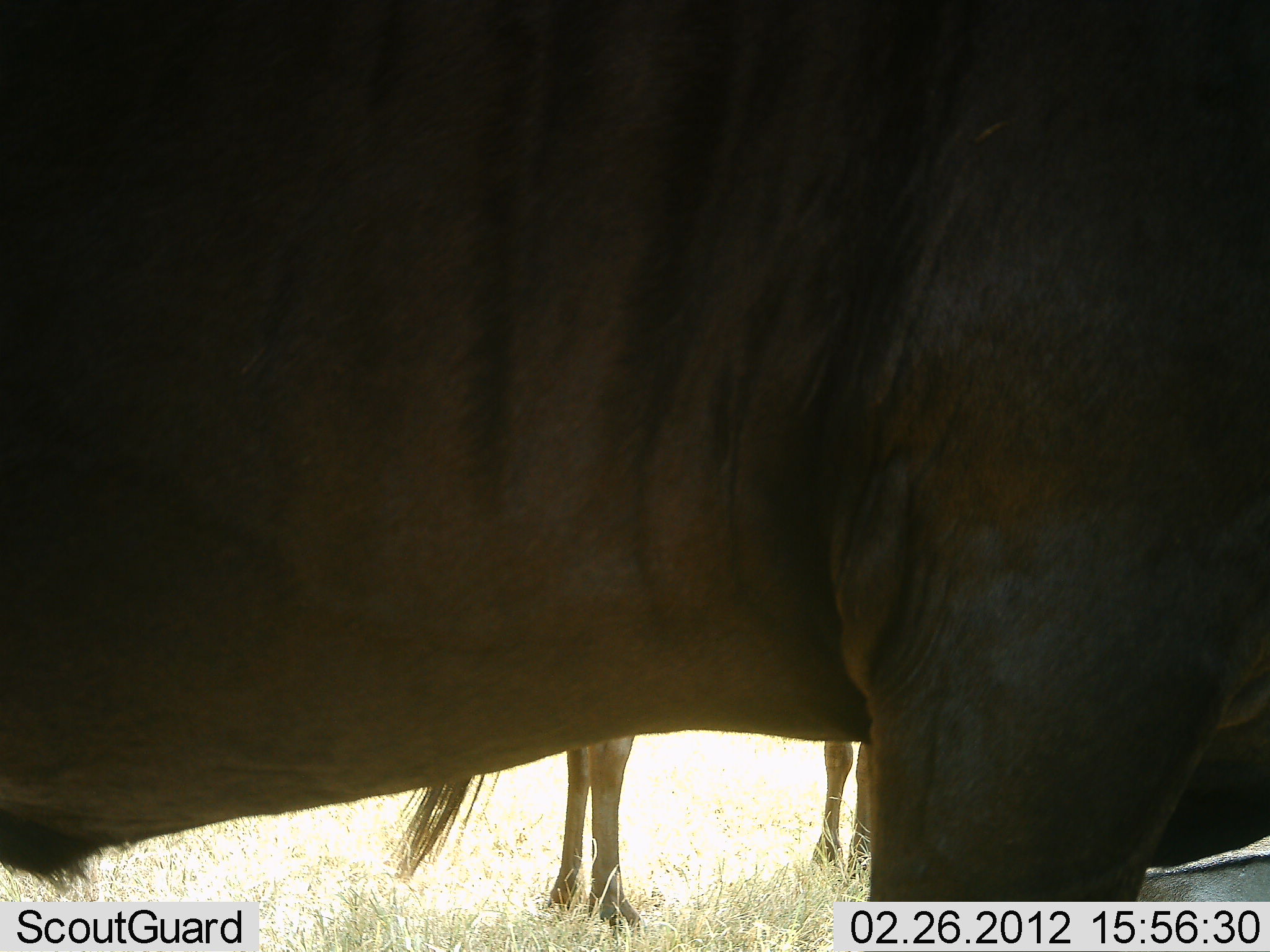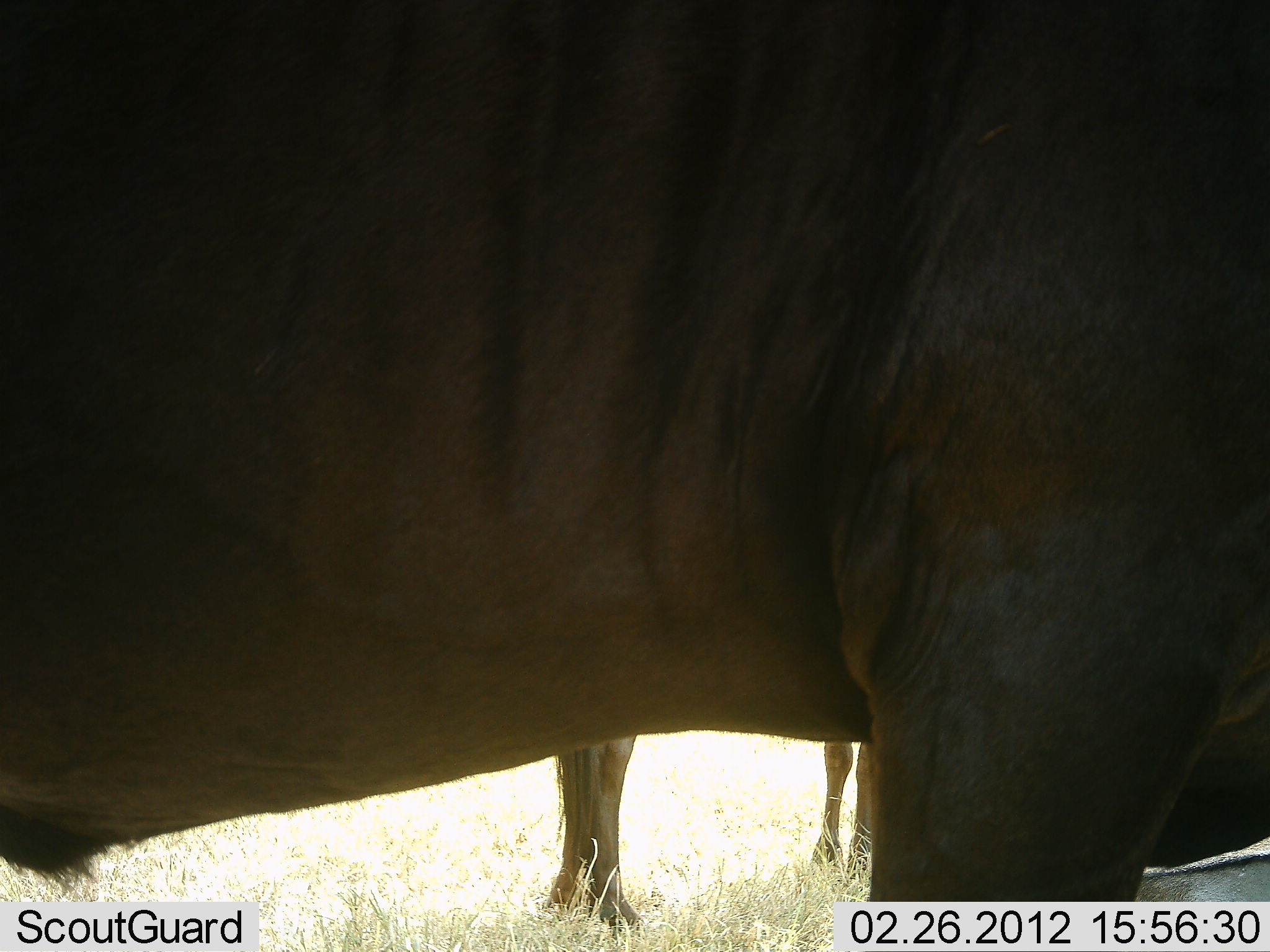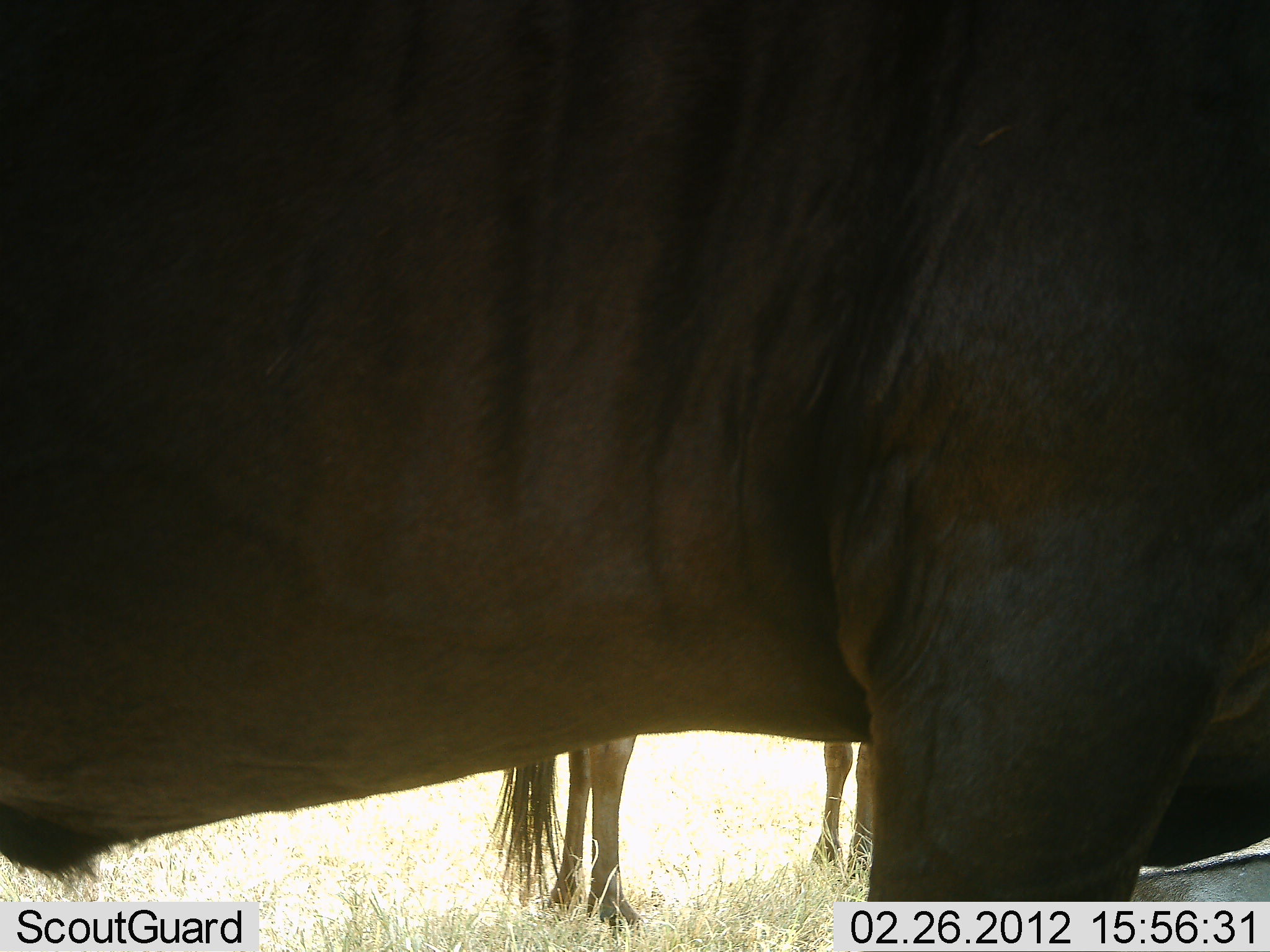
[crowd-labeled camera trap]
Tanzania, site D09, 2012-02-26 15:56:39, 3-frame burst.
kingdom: Animalia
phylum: Chordata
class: Mammalia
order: Artiodactyla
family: Bovidae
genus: Connochaetes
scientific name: Connochaetes taurinus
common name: blue wildebeest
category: wildebeest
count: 2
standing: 100%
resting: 0%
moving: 0%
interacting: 0%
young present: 0%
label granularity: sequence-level